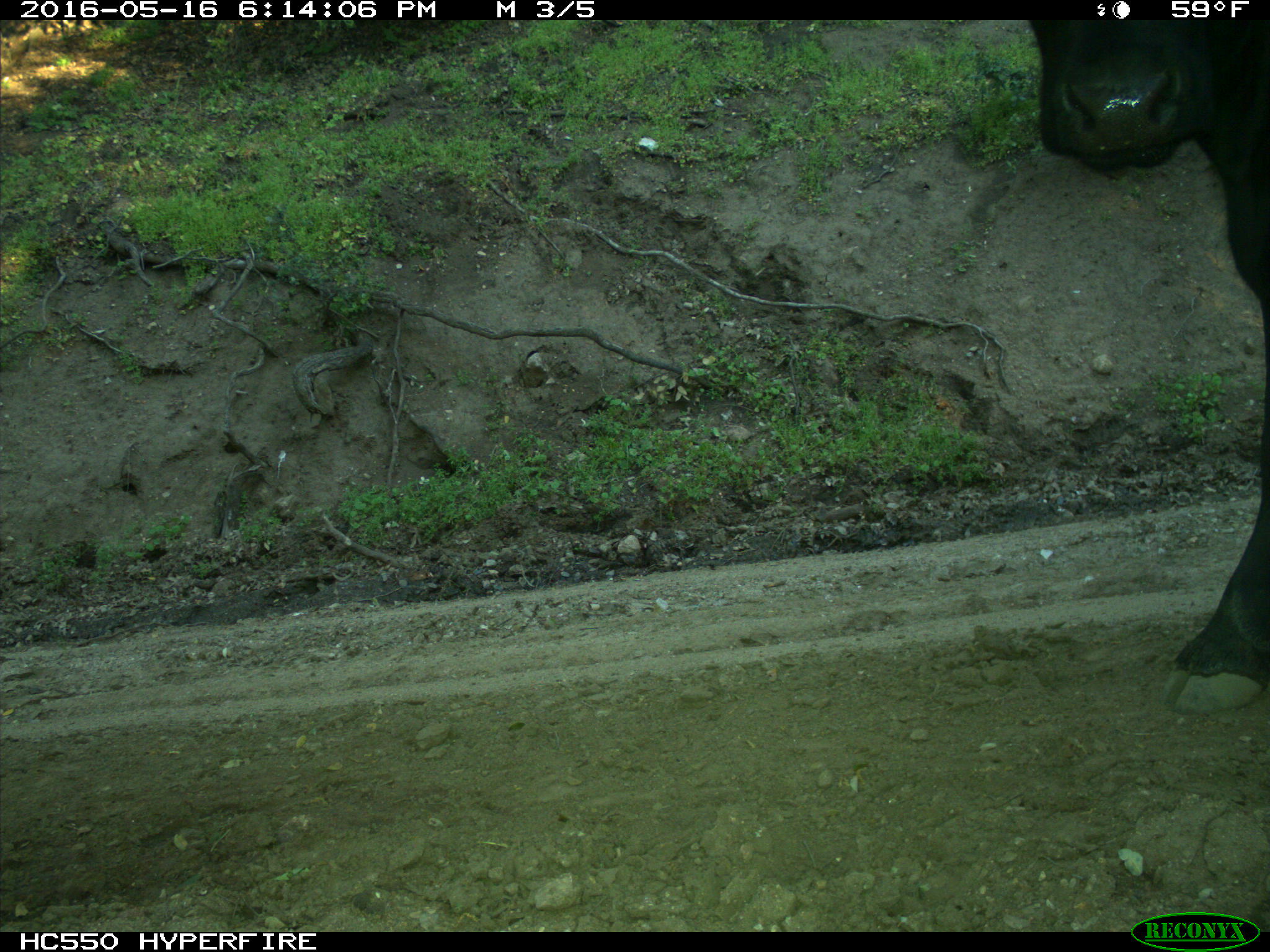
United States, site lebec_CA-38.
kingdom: Animalia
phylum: Chordata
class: Mammalia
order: Artiodactyla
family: Bovidae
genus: Bos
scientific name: Bos taurus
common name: domestic cow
Bos taurus (domestic cow).